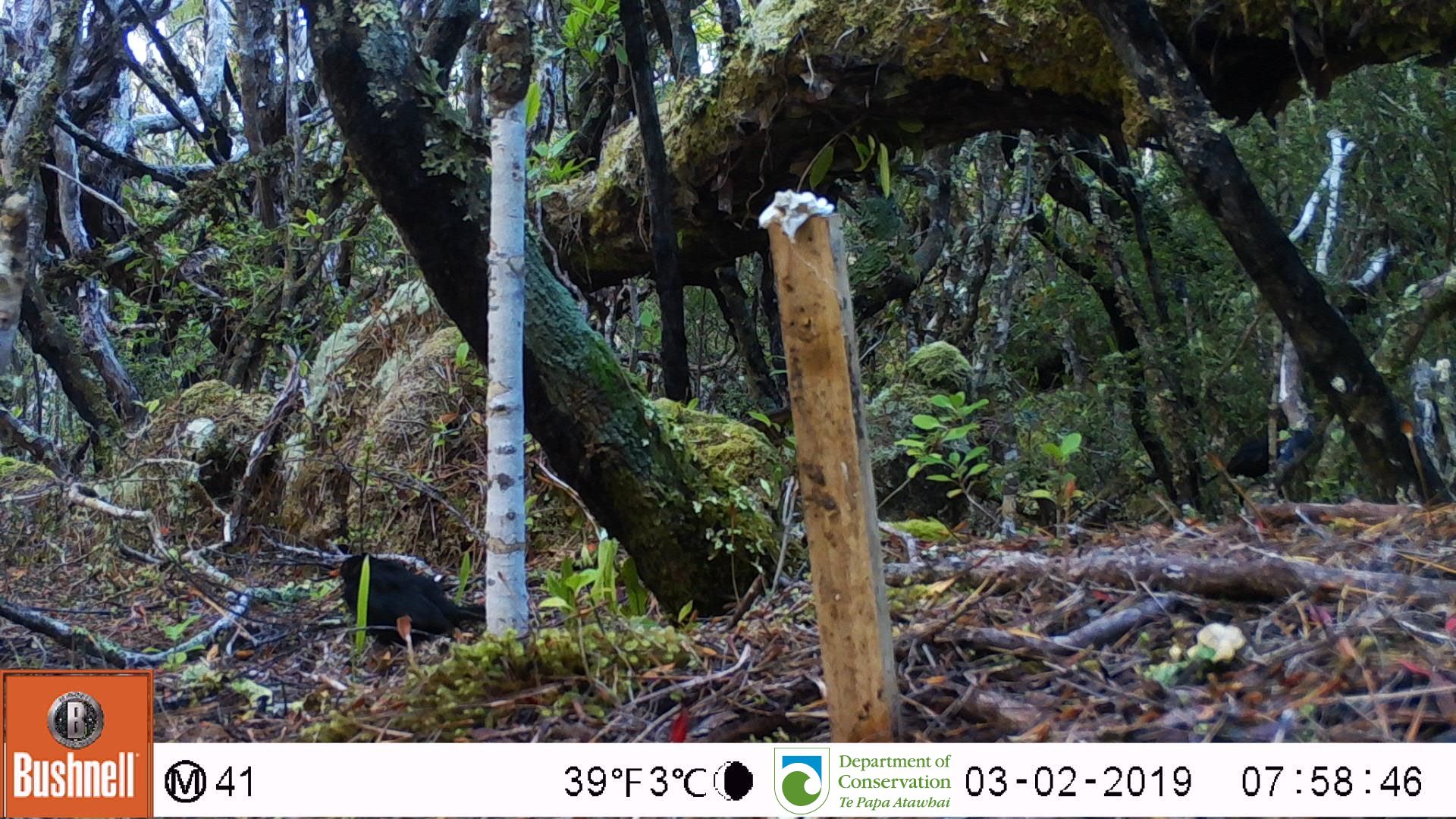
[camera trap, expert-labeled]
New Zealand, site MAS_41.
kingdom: Animalia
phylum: Chordata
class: Aves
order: Passeriformes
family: Turdidae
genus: Turdus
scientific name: Turdus merula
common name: eurasian blackbird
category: blackbird